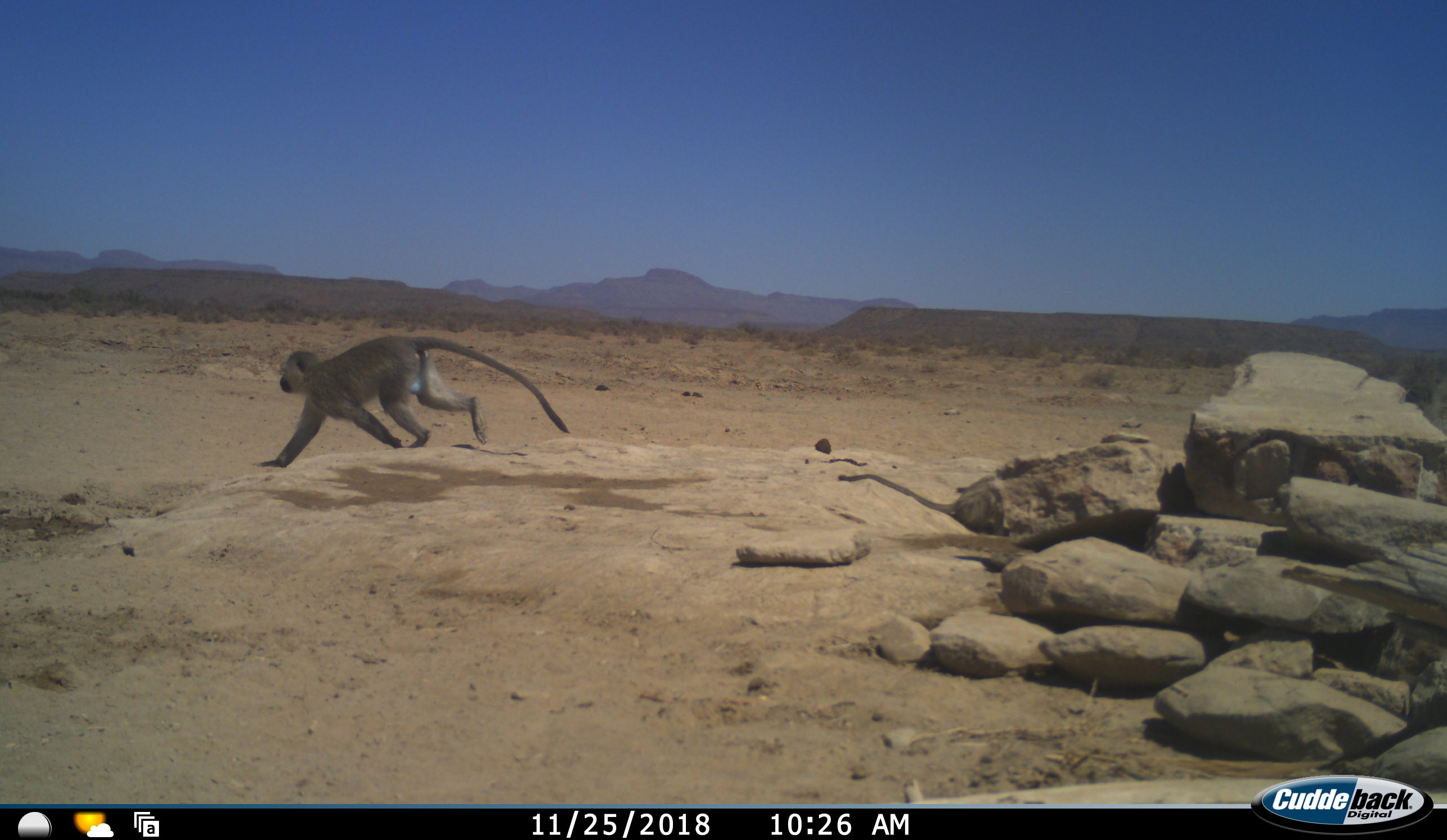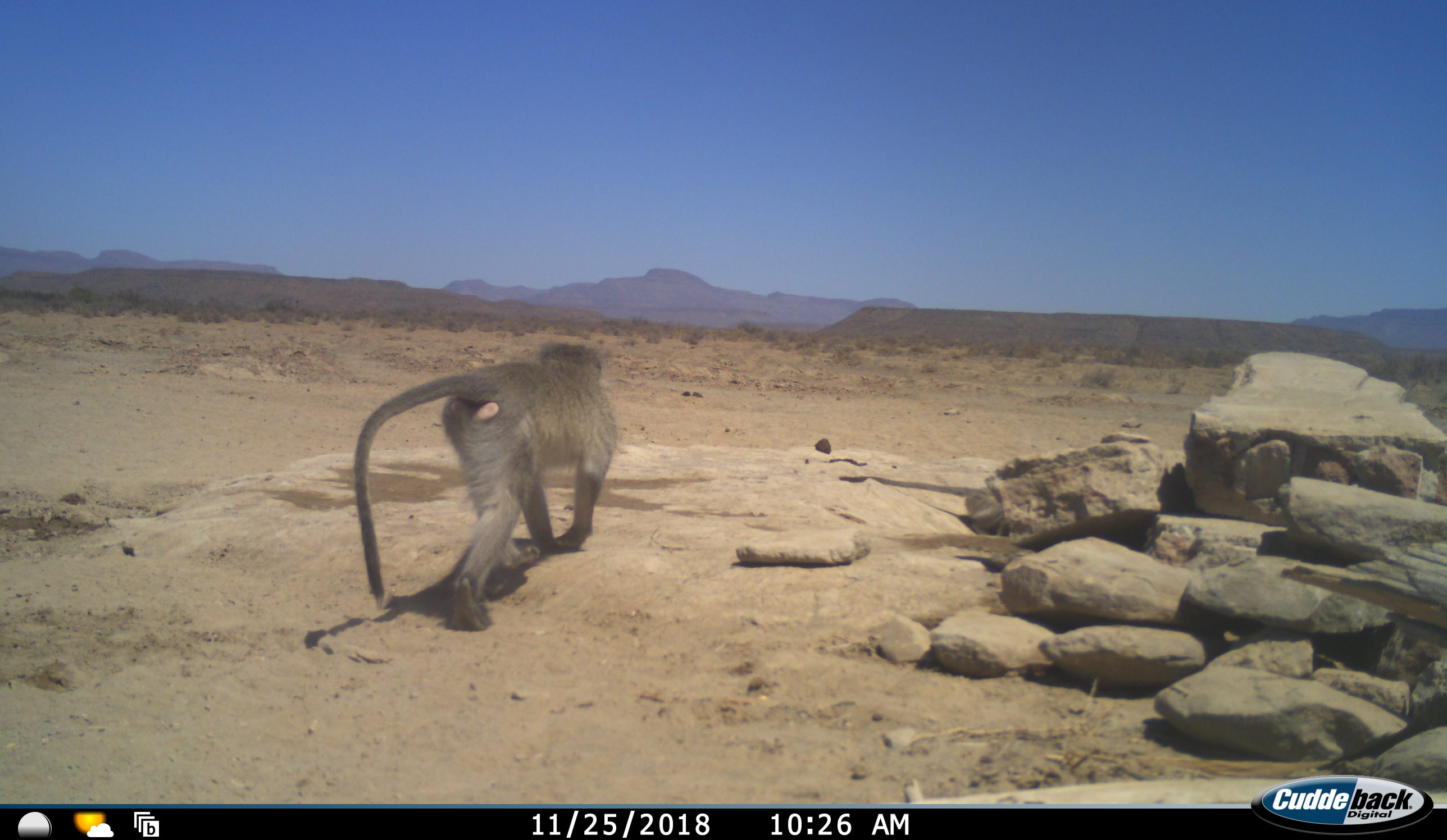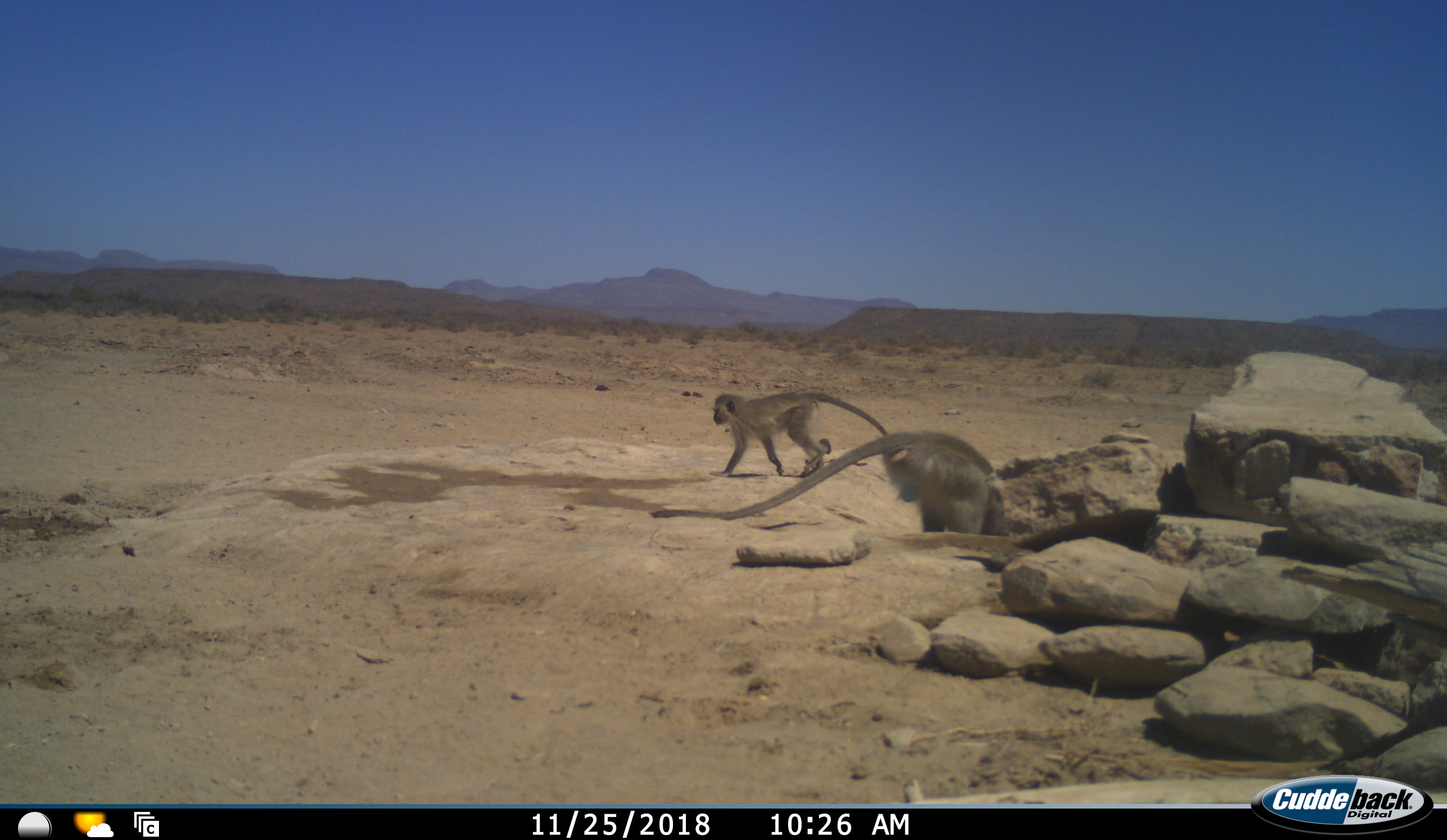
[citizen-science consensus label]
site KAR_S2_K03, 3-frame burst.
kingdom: Animalia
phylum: Chordata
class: Mammalia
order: Primates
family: Cercopithecidae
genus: Chlorocebus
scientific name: Chlorocebus pygerythrus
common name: vervet monkey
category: monkeyvervet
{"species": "monkeyvervet (vervet monkey) (Chlorocebus pygerythrus)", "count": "3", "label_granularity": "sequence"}